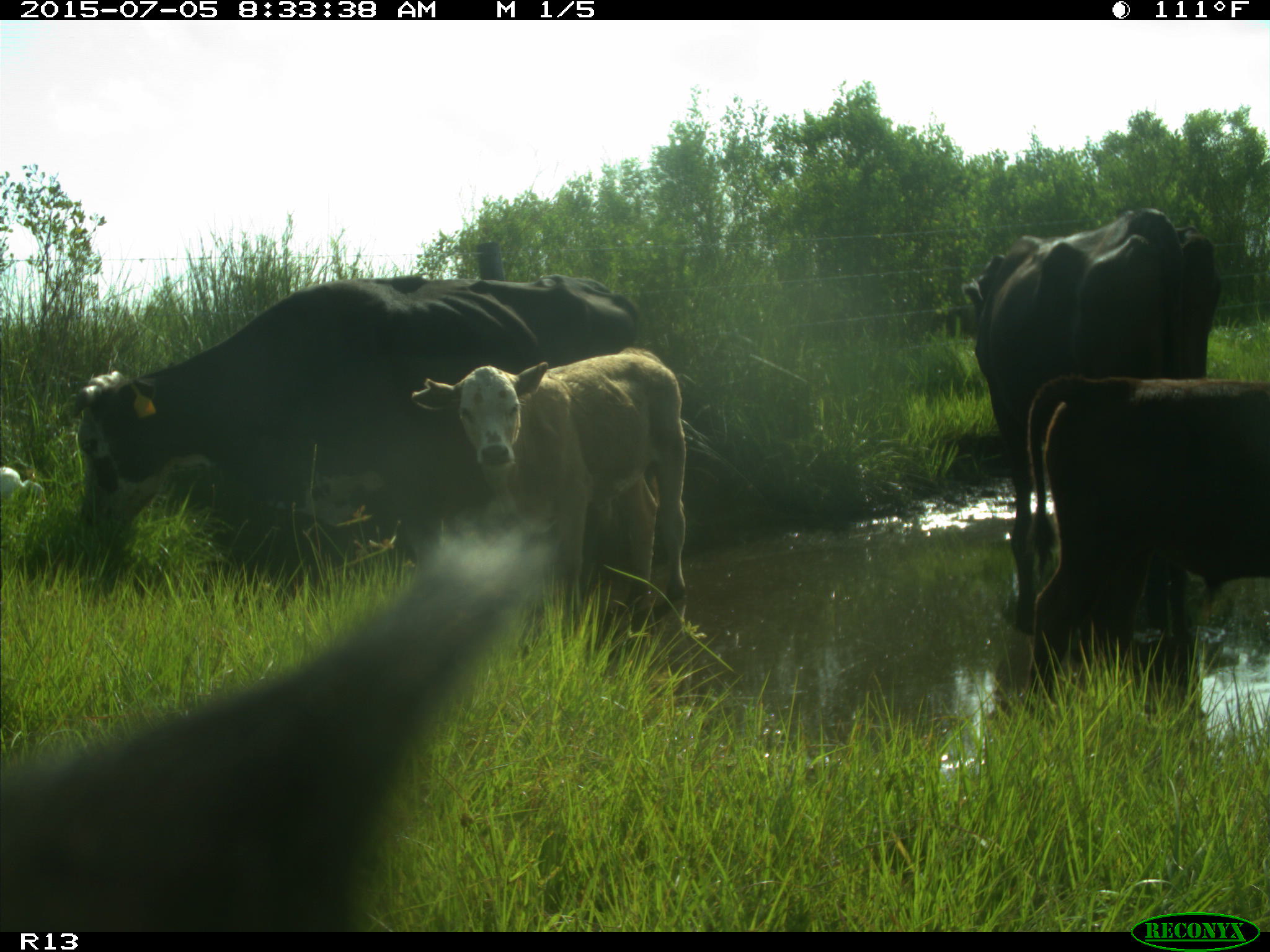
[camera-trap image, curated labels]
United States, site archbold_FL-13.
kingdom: Animalia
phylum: Chordata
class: Mammalia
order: Artiodactyla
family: Bovidae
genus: Bos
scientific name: Bos taurus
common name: domestic cow